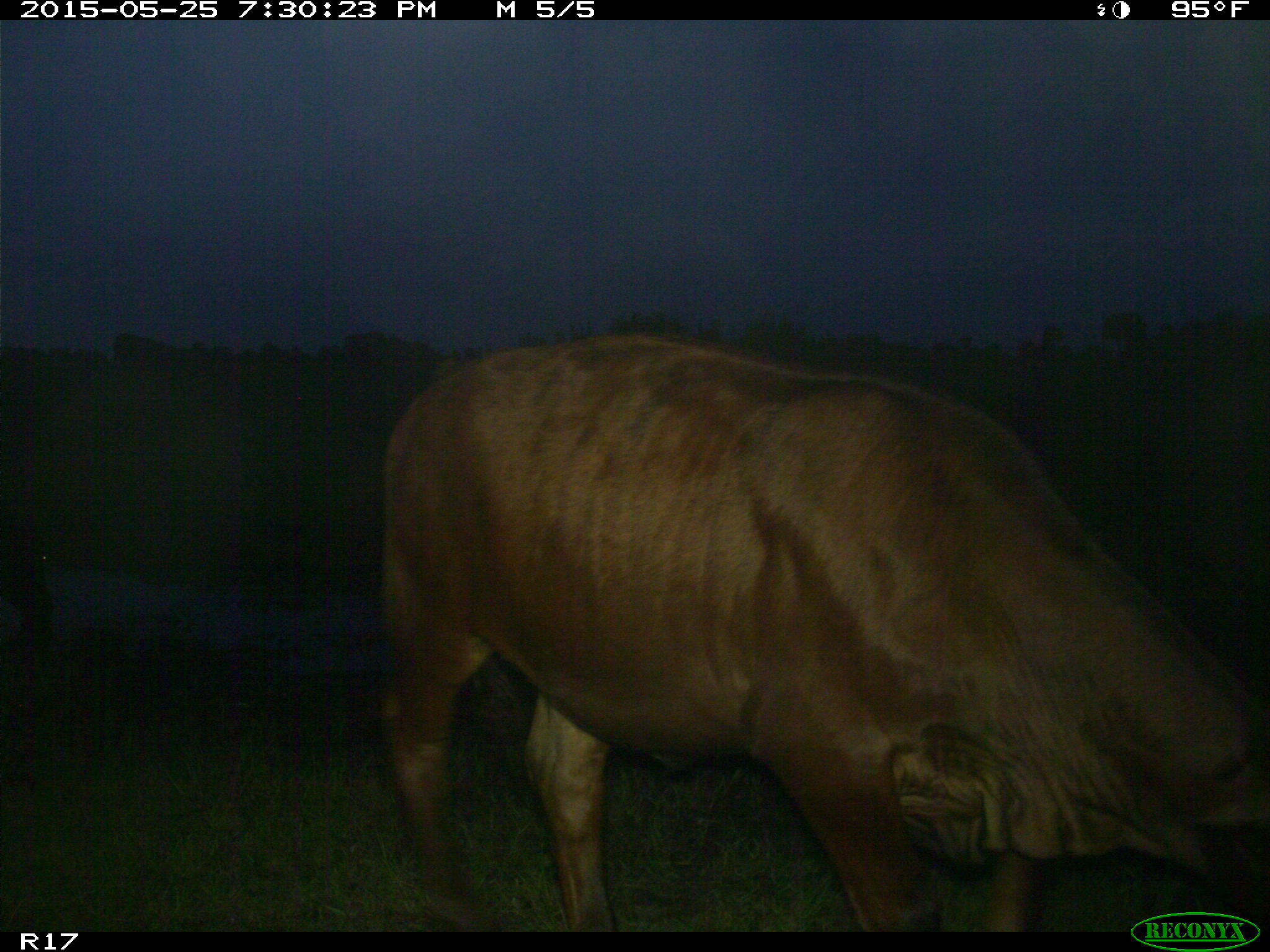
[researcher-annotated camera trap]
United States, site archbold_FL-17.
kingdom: Animalia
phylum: Chordata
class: Mammalia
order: Artiodactyla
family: Bovidae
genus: Bos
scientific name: Bos taurus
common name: domestic cow